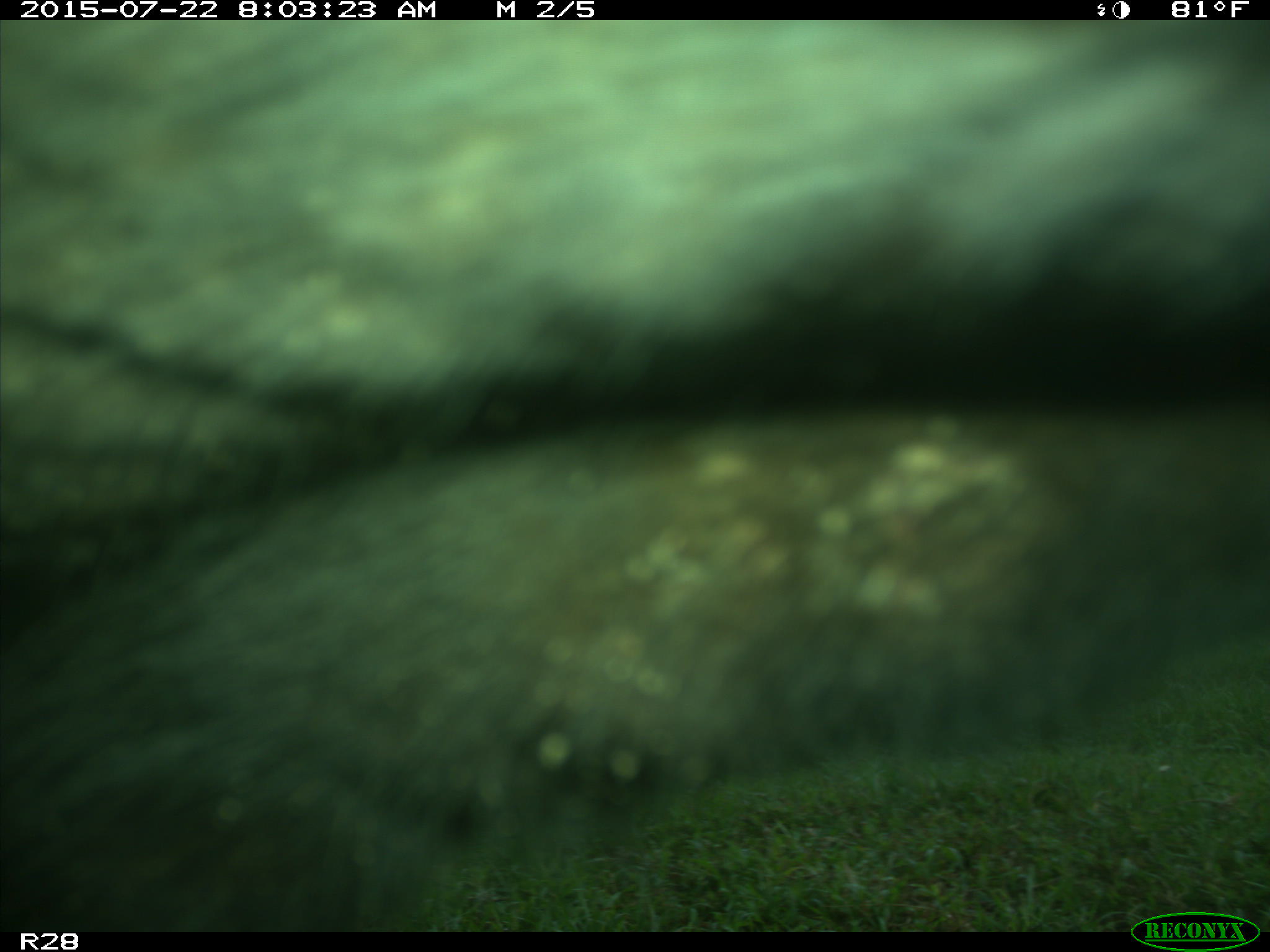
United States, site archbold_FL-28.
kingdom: Animalia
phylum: Chordata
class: Mammalia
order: Artiodactyla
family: Bovidae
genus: Bos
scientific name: Bos taurus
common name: domestic cow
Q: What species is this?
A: Bos taurus (domestic cow).